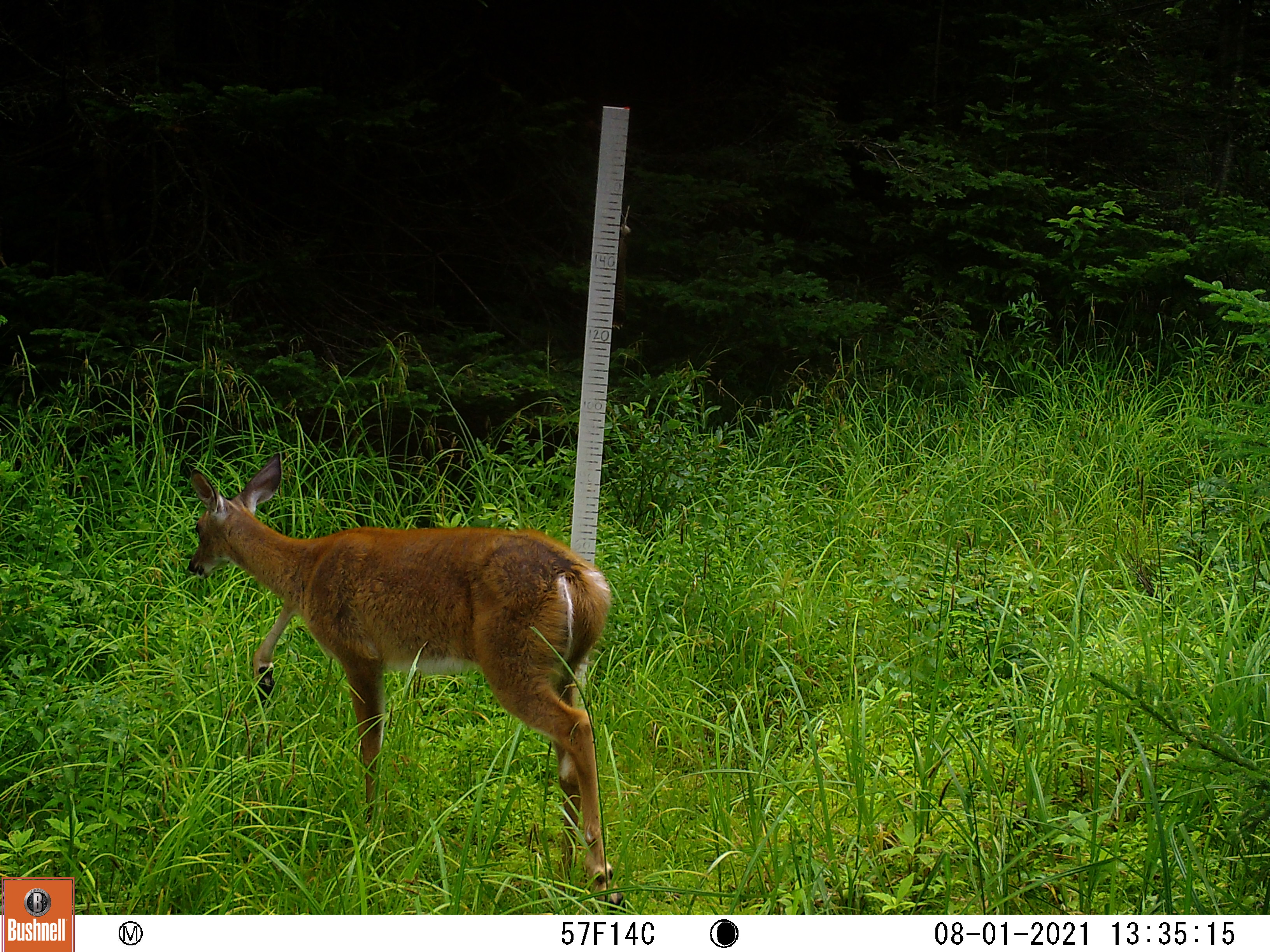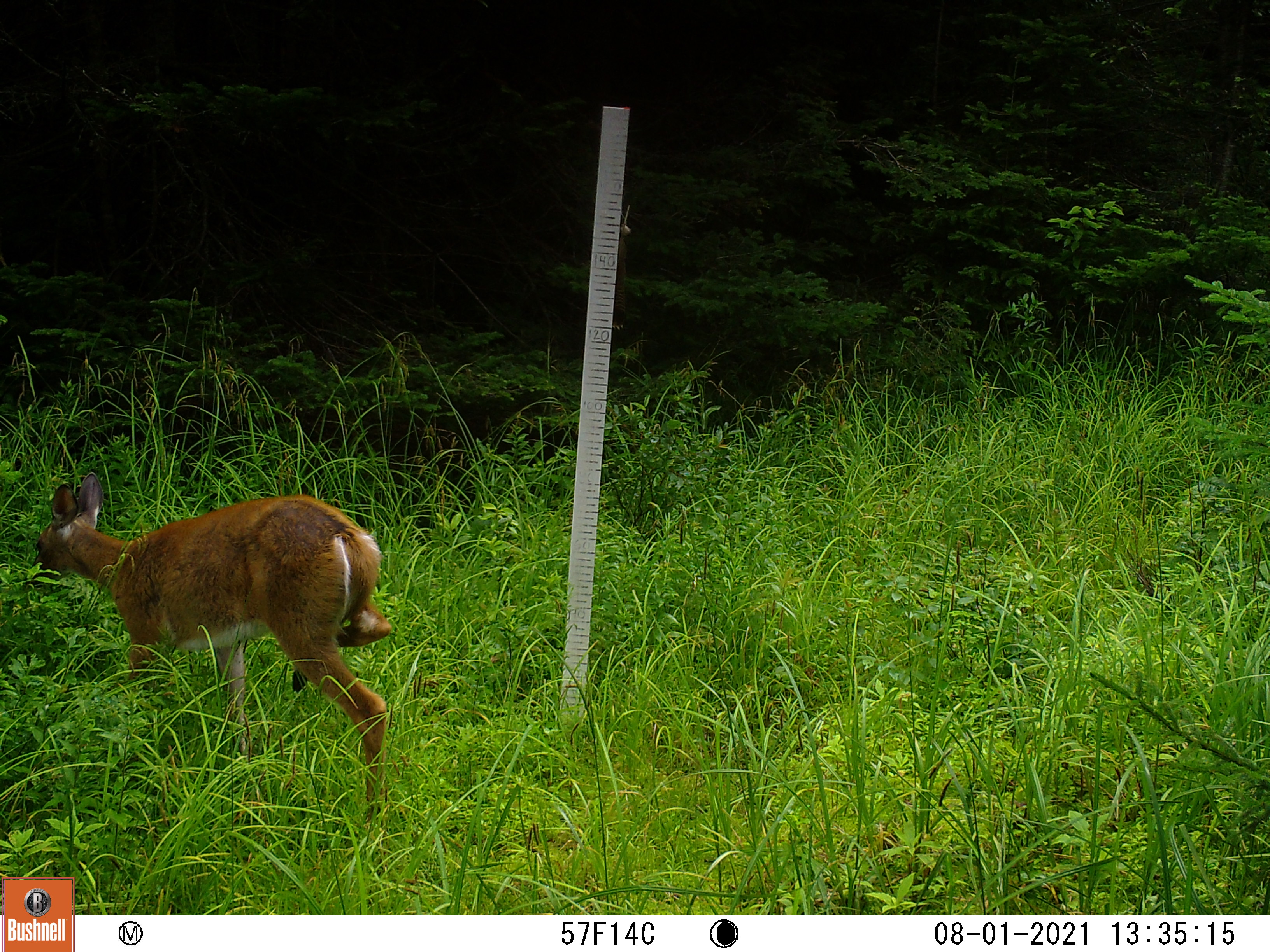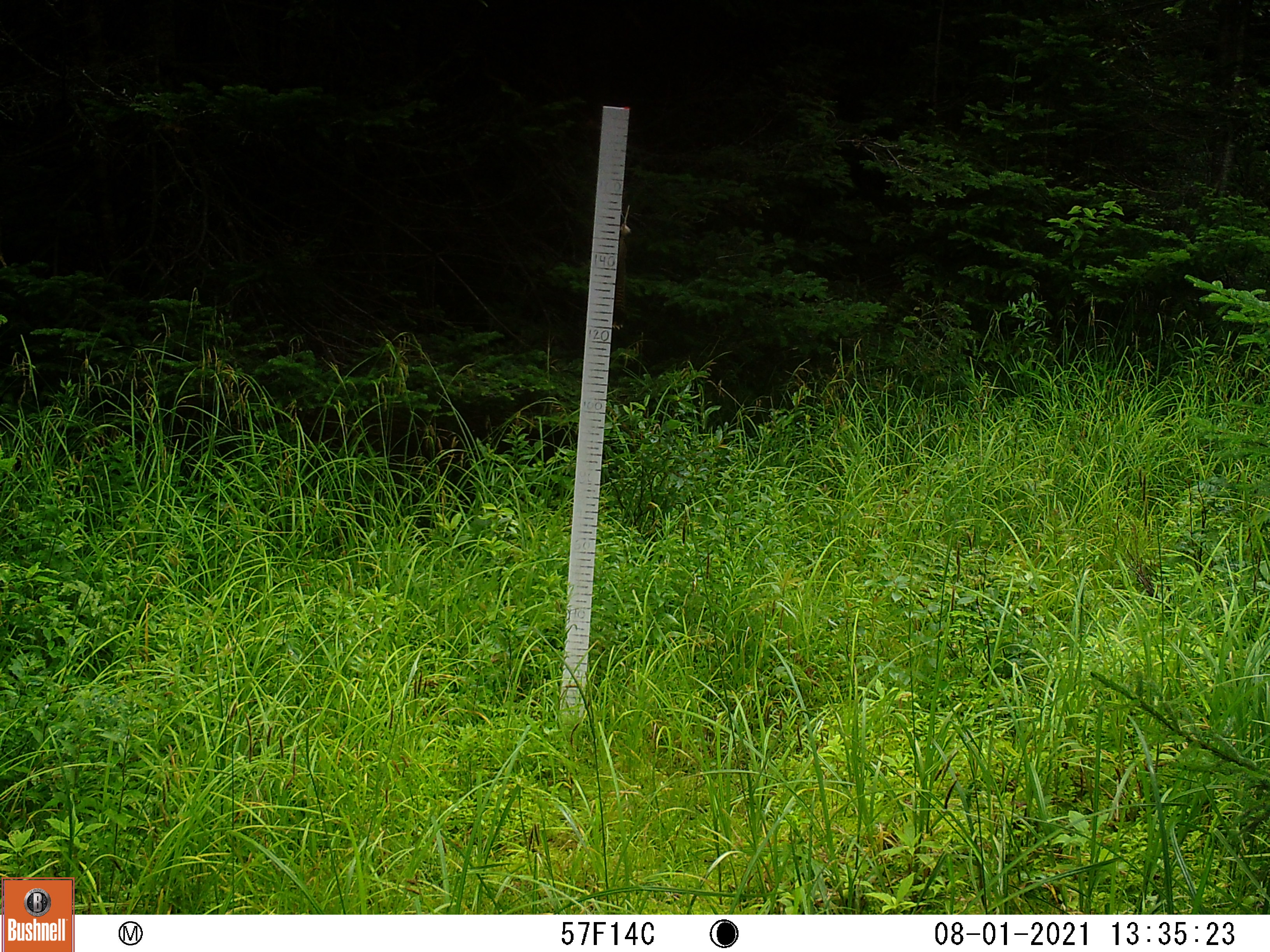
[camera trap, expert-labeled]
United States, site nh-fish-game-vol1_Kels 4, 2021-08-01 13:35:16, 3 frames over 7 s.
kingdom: Animalia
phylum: Chordata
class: Mammalia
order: Artiodactyla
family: Cervidae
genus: Odocoileus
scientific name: Odocoileus virginianus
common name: white-tailed deer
White-tailed deer (Odocoileus virginianus).